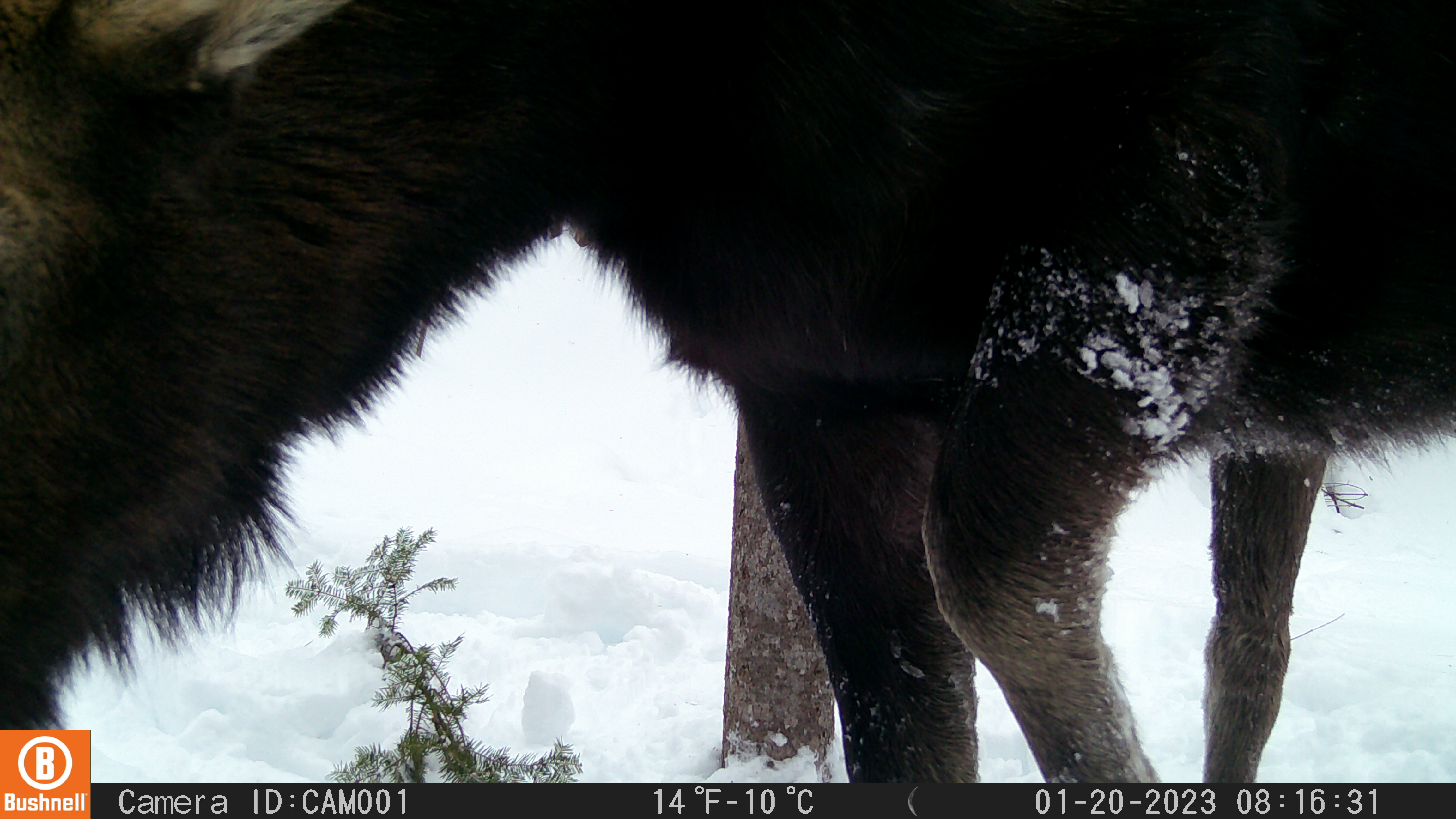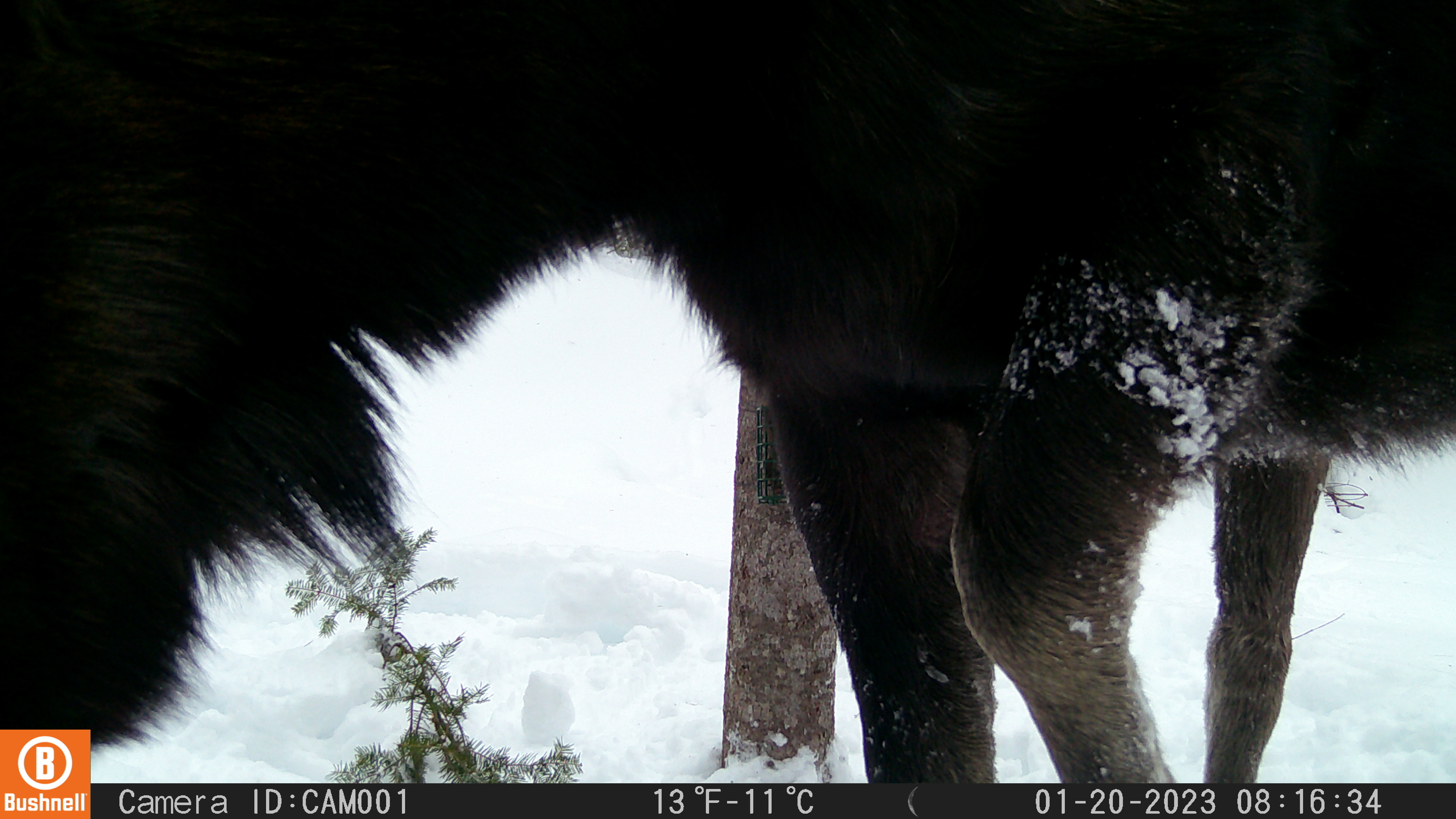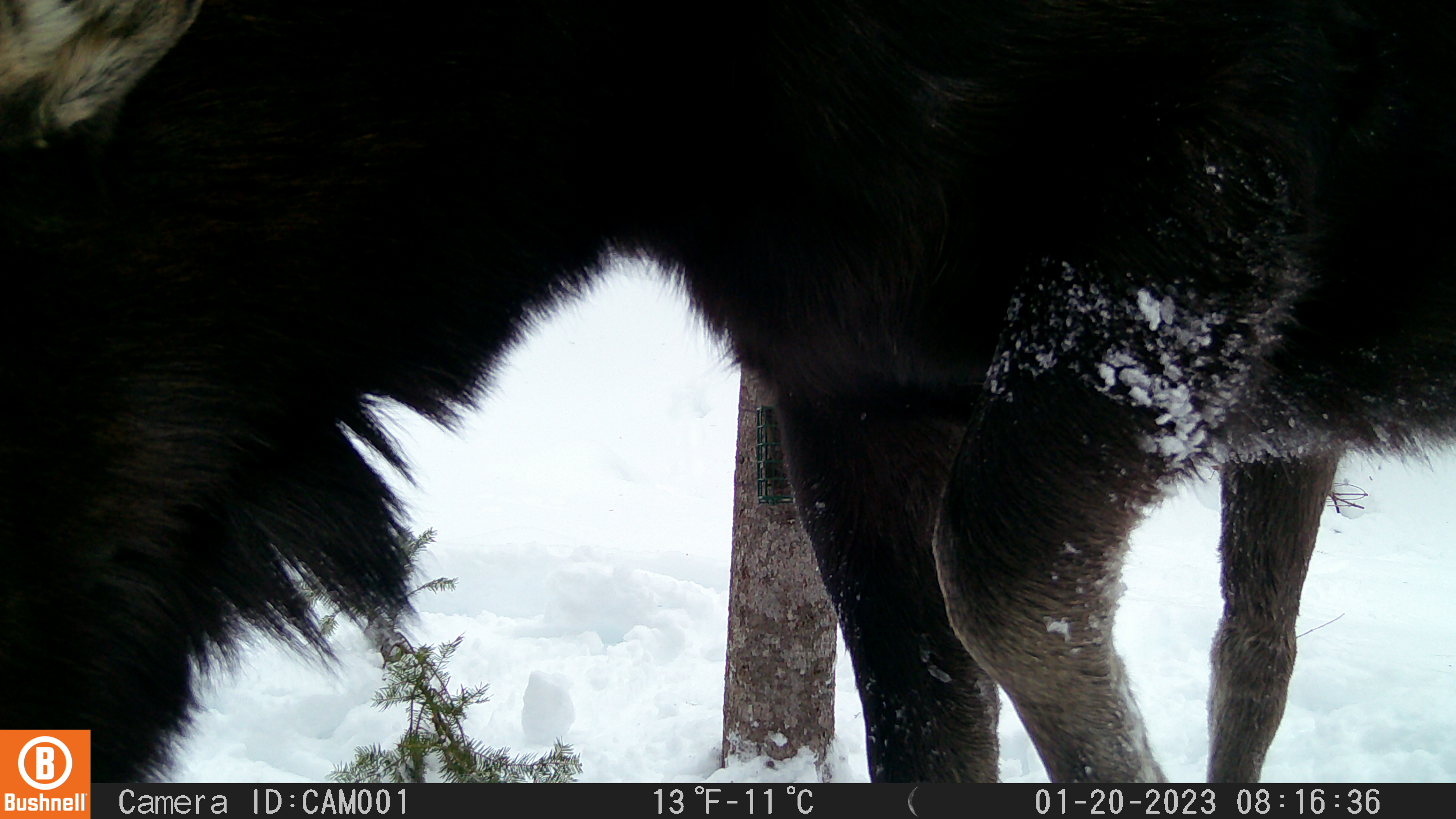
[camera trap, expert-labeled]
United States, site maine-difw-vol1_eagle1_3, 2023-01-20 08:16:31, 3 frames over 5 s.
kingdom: Animalia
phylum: Chordata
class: Mammalia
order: Artiodactyla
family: Cervidae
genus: Alces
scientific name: Alces alces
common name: moose